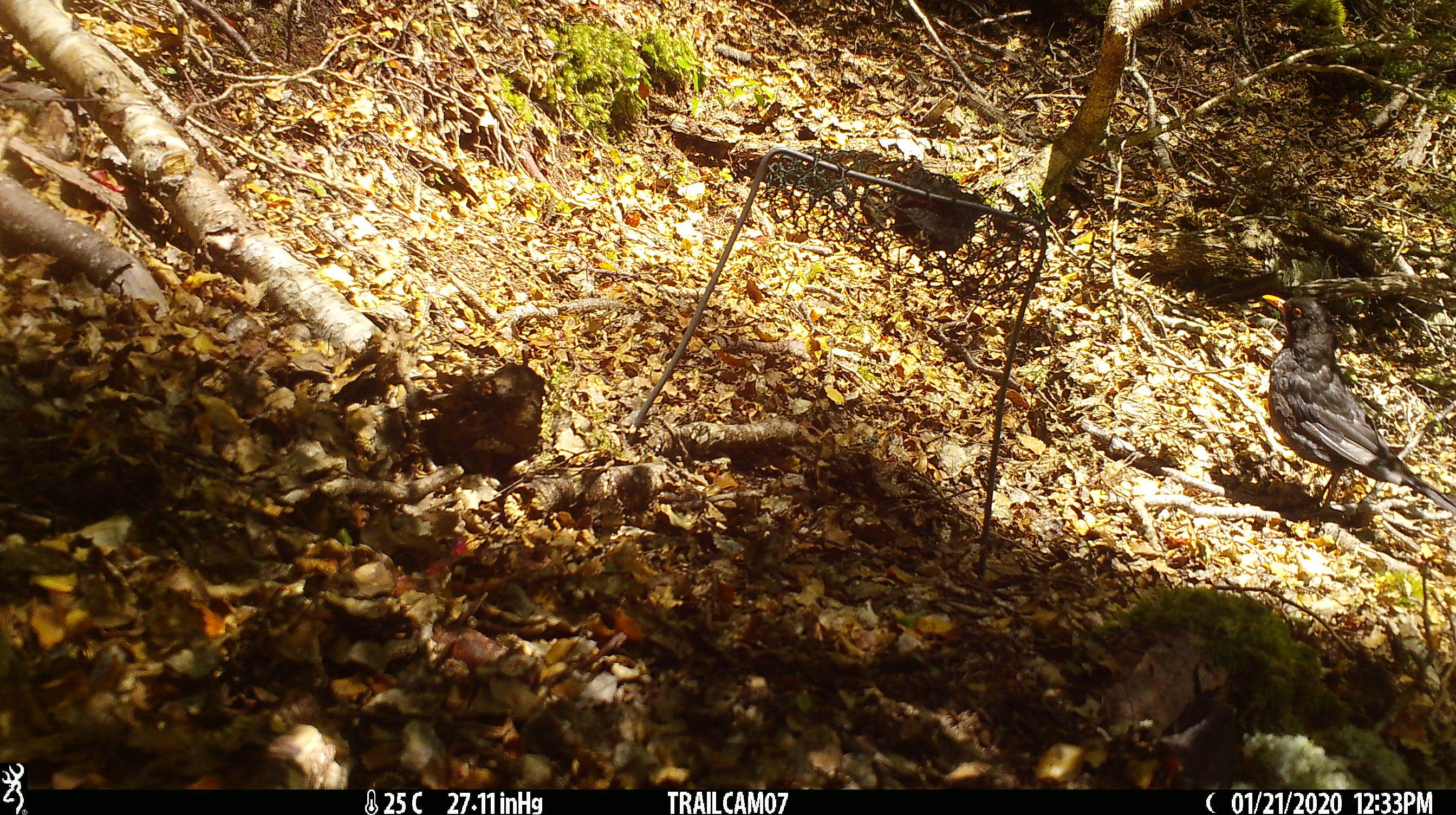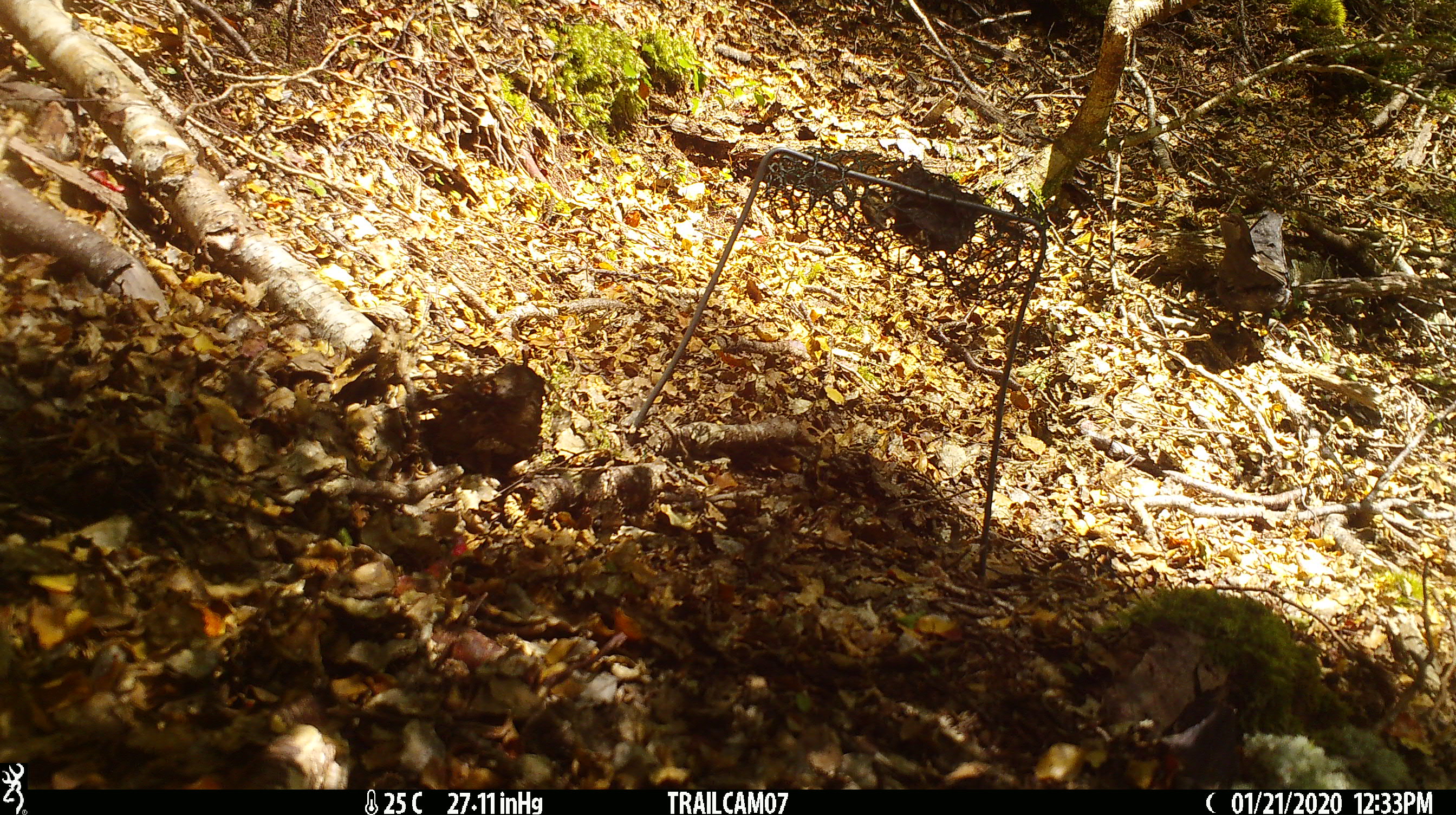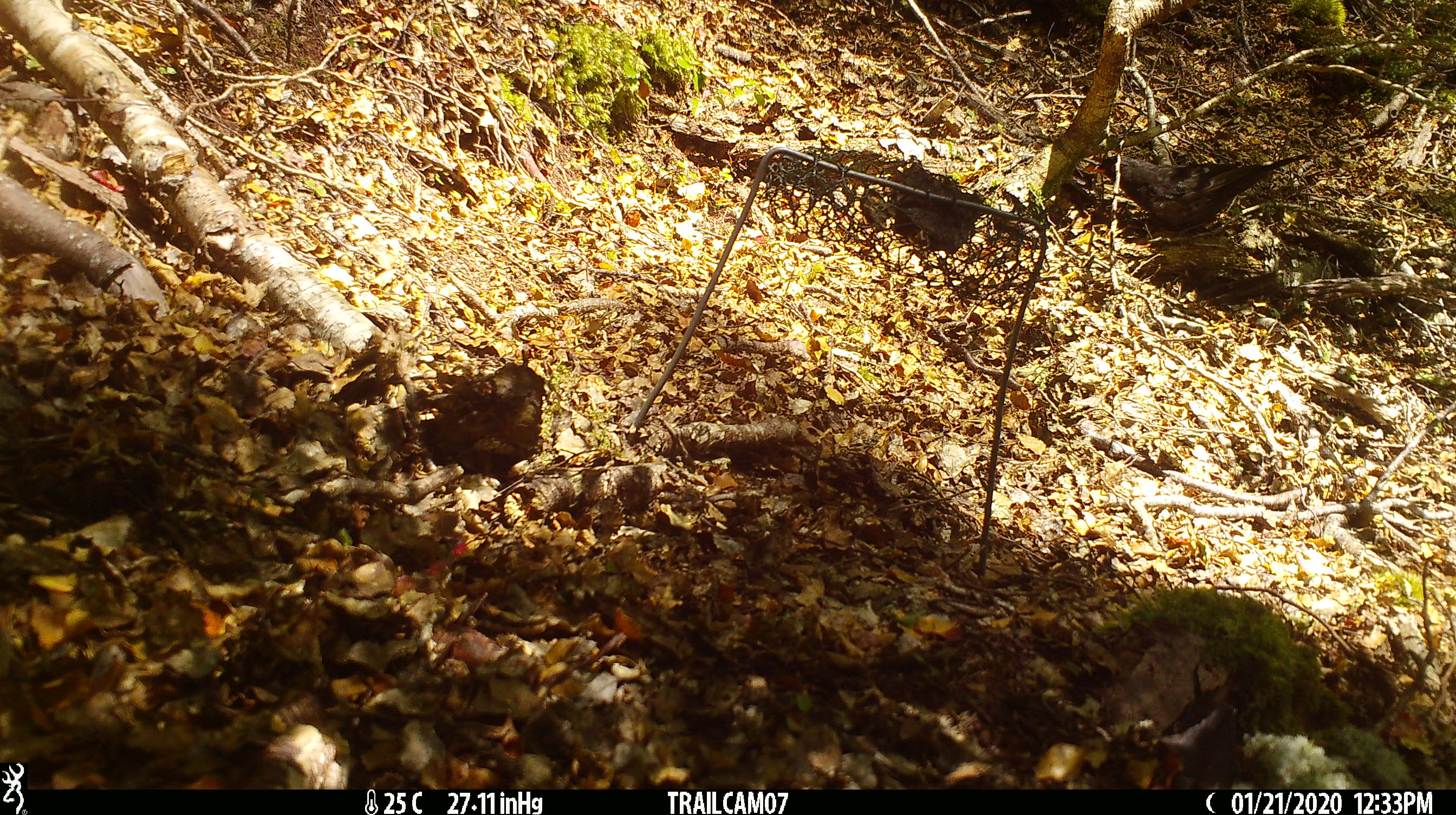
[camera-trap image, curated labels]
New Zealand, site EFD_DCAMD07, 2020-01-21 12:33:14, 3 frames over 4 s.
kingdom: Animalia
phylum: Chordata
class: Aves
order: Passeriformes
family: Turdidae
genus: Turdus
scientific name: Turdus merula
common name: eurasian blackbird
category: blackbird